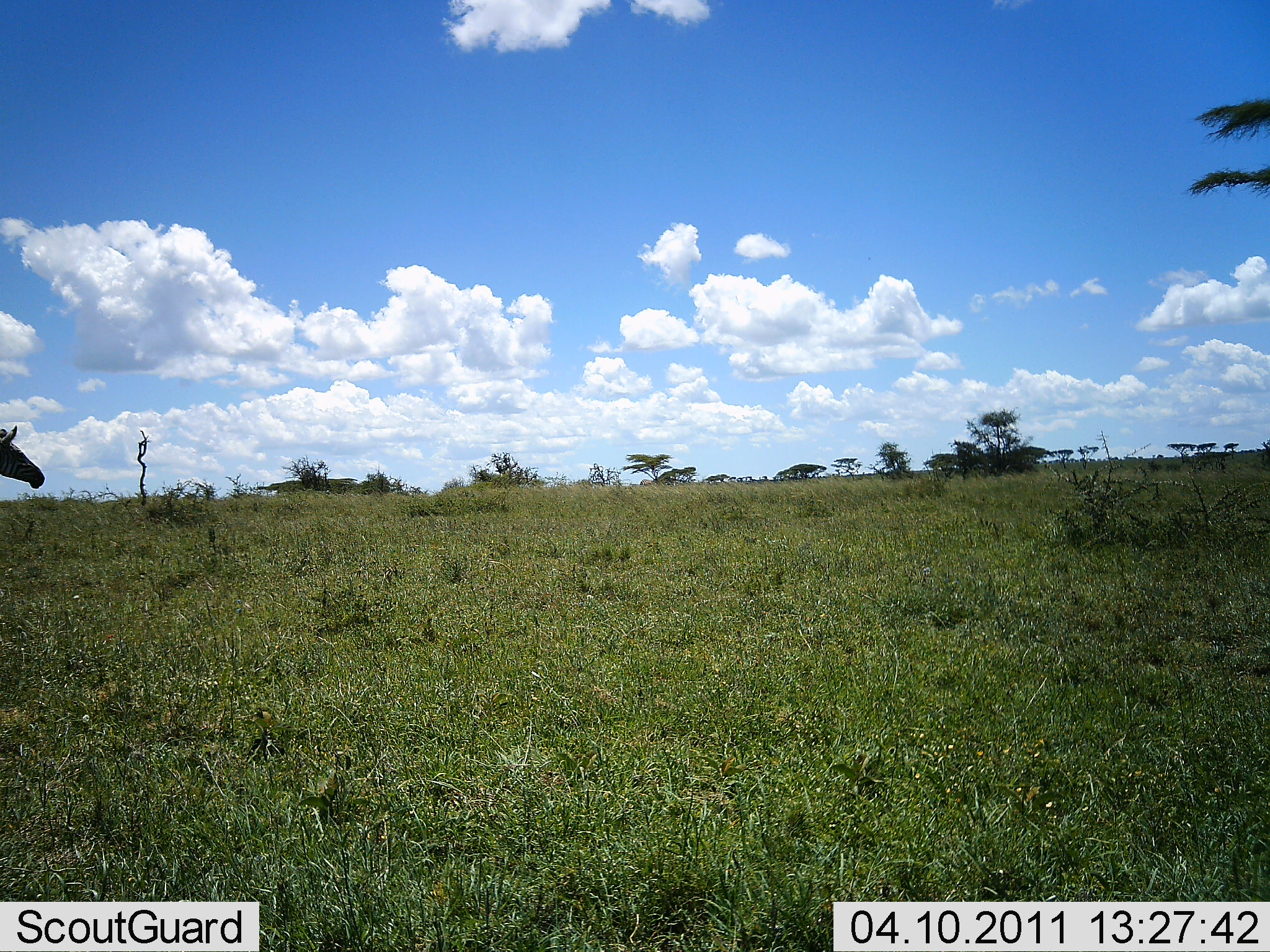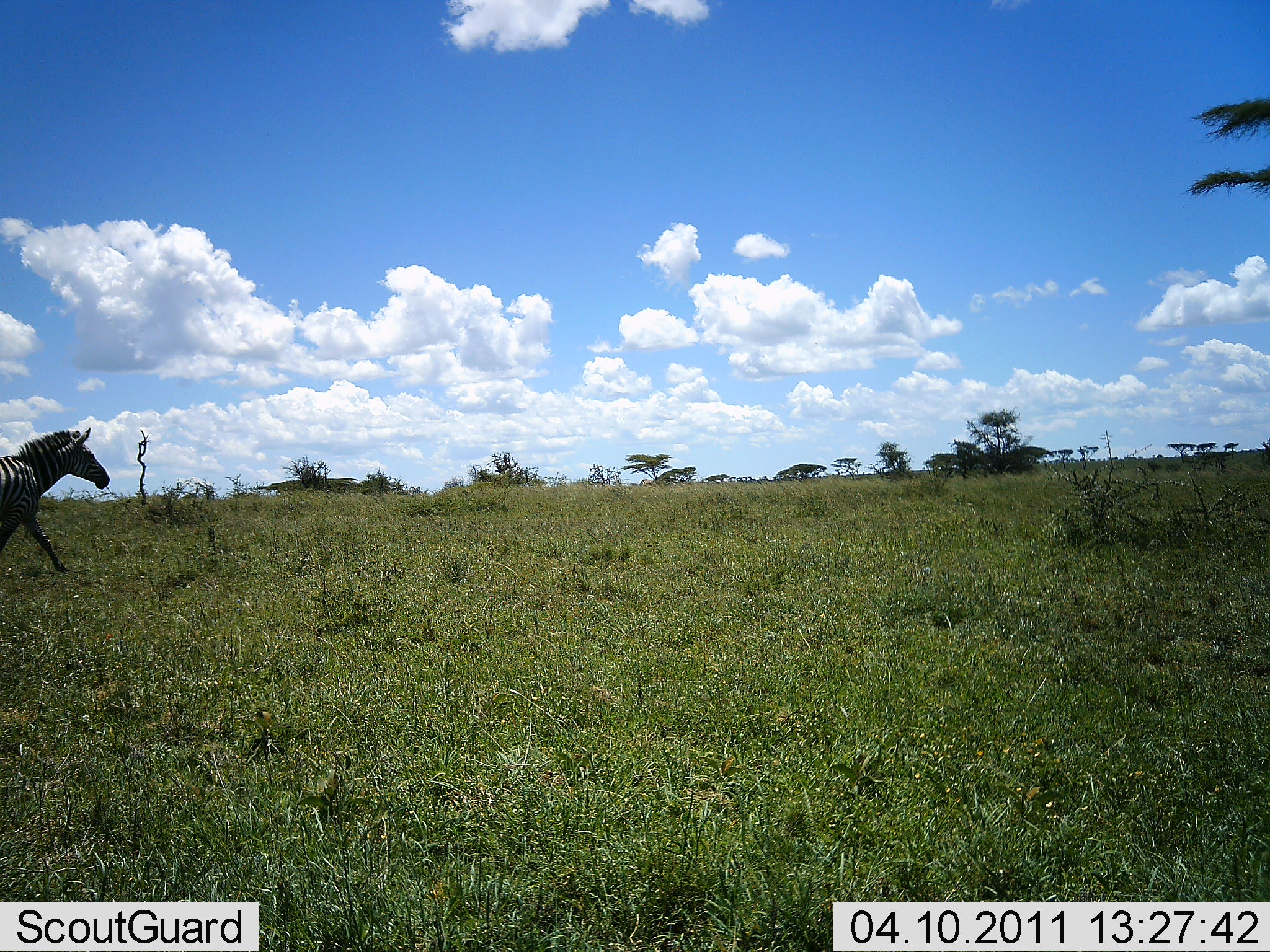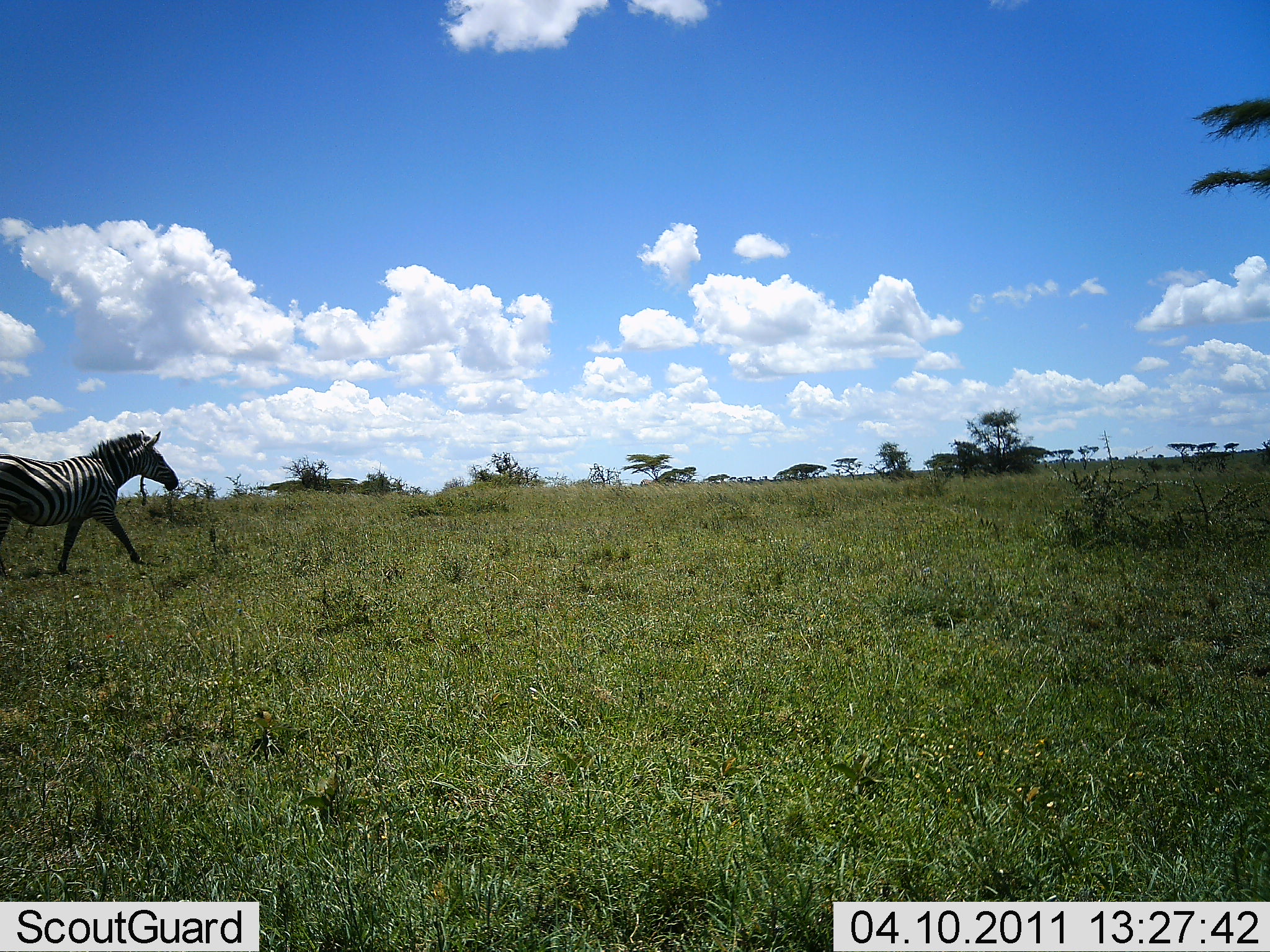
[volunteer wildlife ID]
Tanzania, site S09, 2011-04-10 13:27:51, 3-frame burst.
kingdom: Animalia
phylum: Chordata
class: Mammalia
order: Perissodactyla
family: Equidae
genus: Equus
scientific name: Equus quagga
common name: plains zebra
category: zebra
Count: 1.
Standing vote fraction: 7%.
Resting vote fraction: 0%.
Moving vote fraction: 93%.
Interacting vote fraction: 0%.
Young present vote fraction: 0%.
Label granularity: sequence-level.